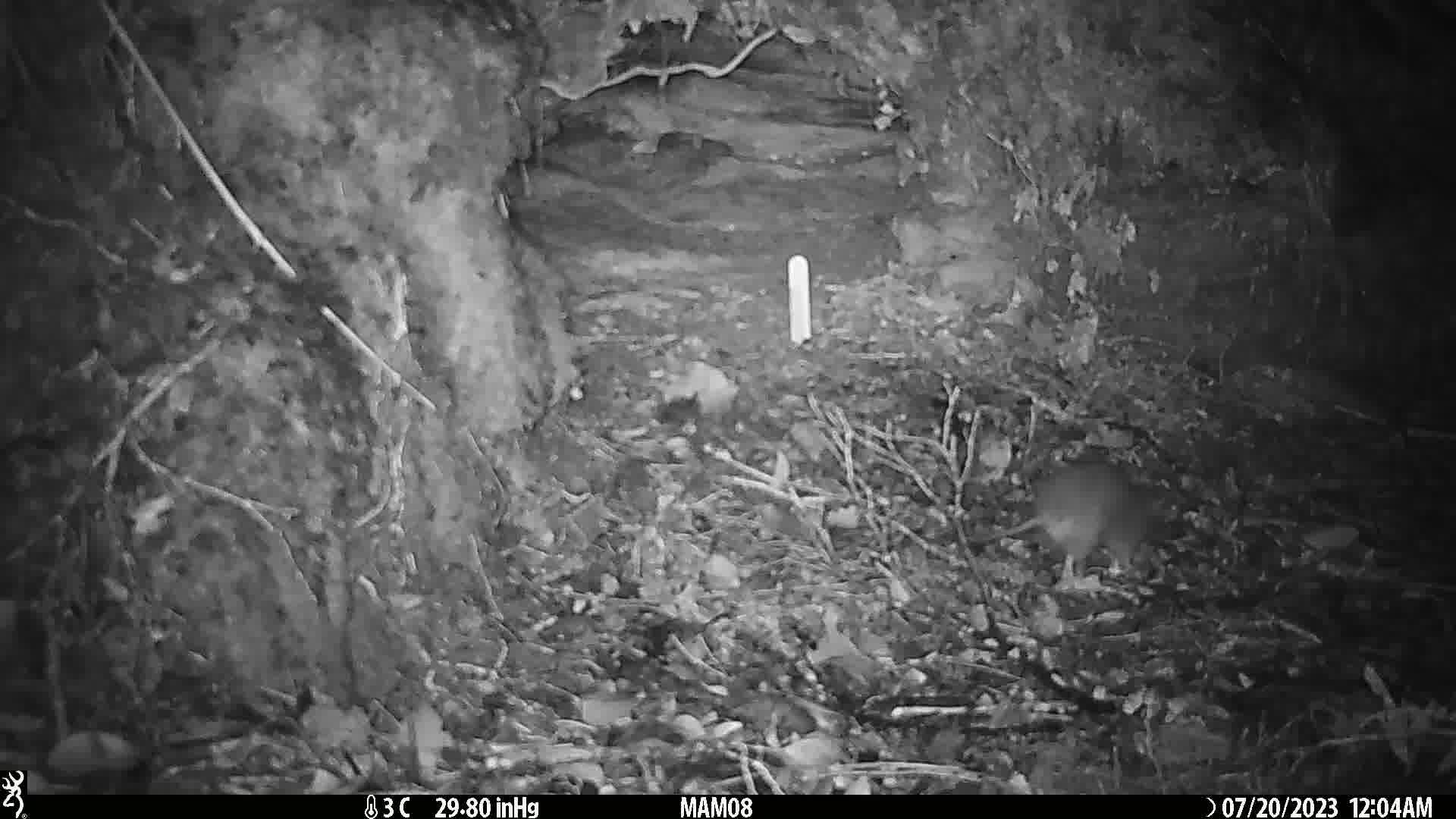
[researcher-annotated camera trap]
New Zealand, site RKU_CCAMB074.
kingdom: Animalia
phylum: Chordata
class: Mammalia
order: Rodentia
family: Muridae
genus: Rattus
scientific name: Rattus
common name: rat